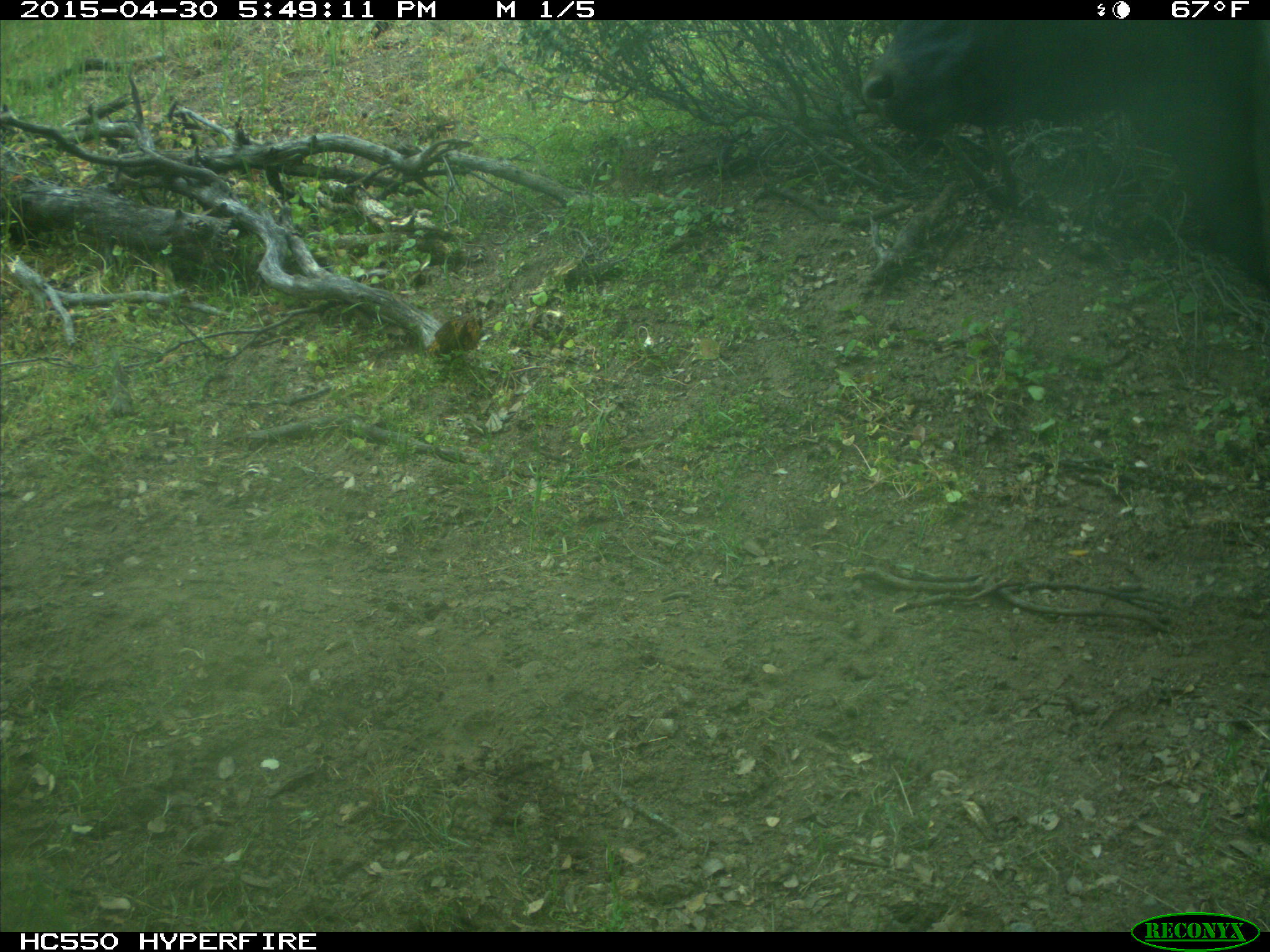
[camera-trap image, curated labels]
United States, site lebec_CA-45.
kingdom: Animalia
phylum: Chordata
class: Mammalia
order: Artiodactyla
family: Bovidae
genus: Bos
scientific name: Bos taurus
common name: domestic cow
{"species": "Bos taurus (domestic cow)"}